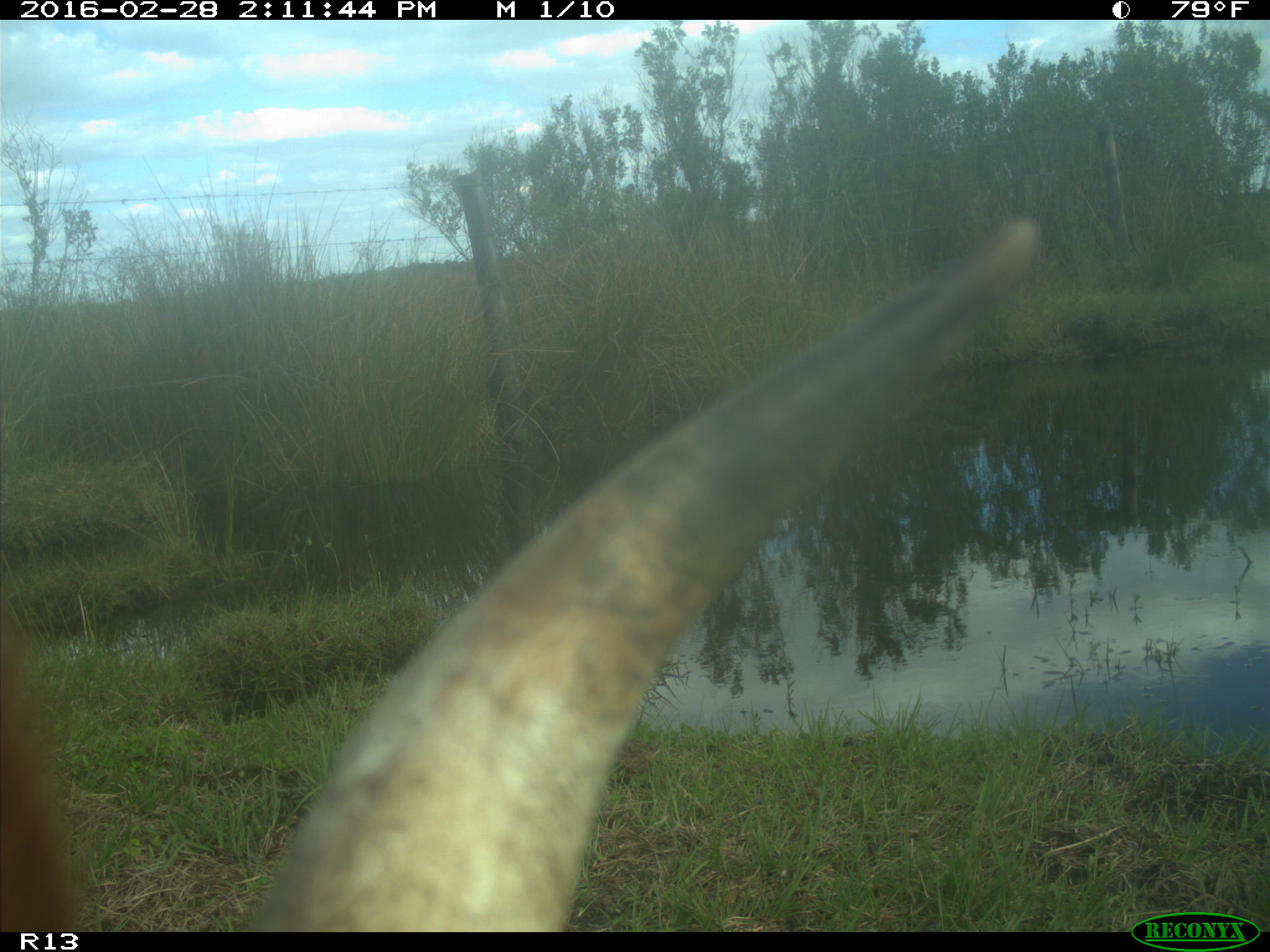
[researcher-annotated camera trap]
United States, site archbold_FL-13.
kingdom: Animalia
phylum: Chordata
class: Mammalia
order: Artiodactyla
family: Bovidae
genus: Bos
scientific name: Bos taurus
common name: domestic cow